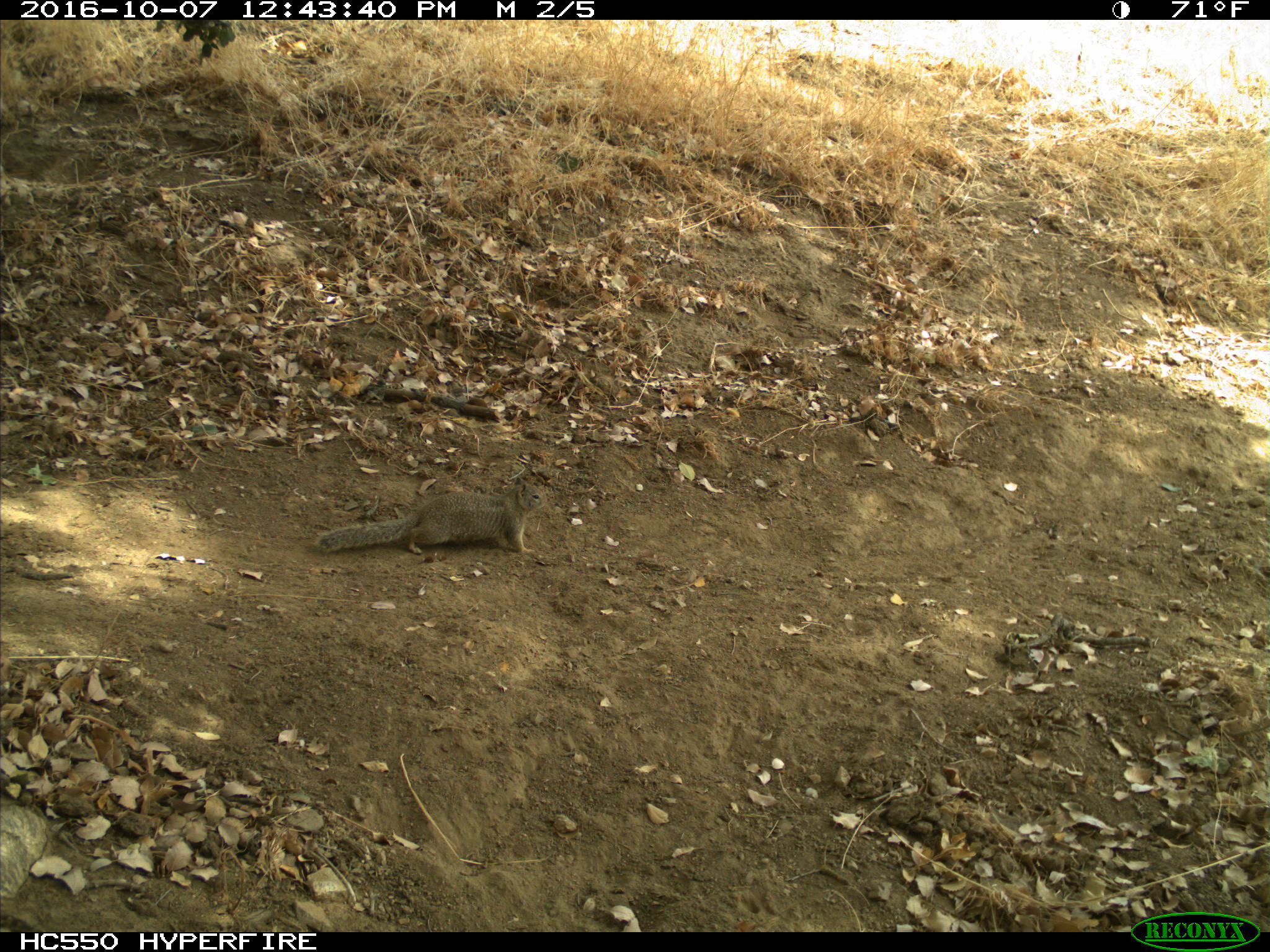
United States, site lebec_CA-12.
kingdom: Animalia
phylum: Chordata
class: Mammalia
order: Rodentia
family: Sciuridae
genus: Otospermophilus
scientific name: Otospermophilus beecheyi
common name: california ground squirrel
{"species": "Otospermophilus beecheyi (california ground squirrel)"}